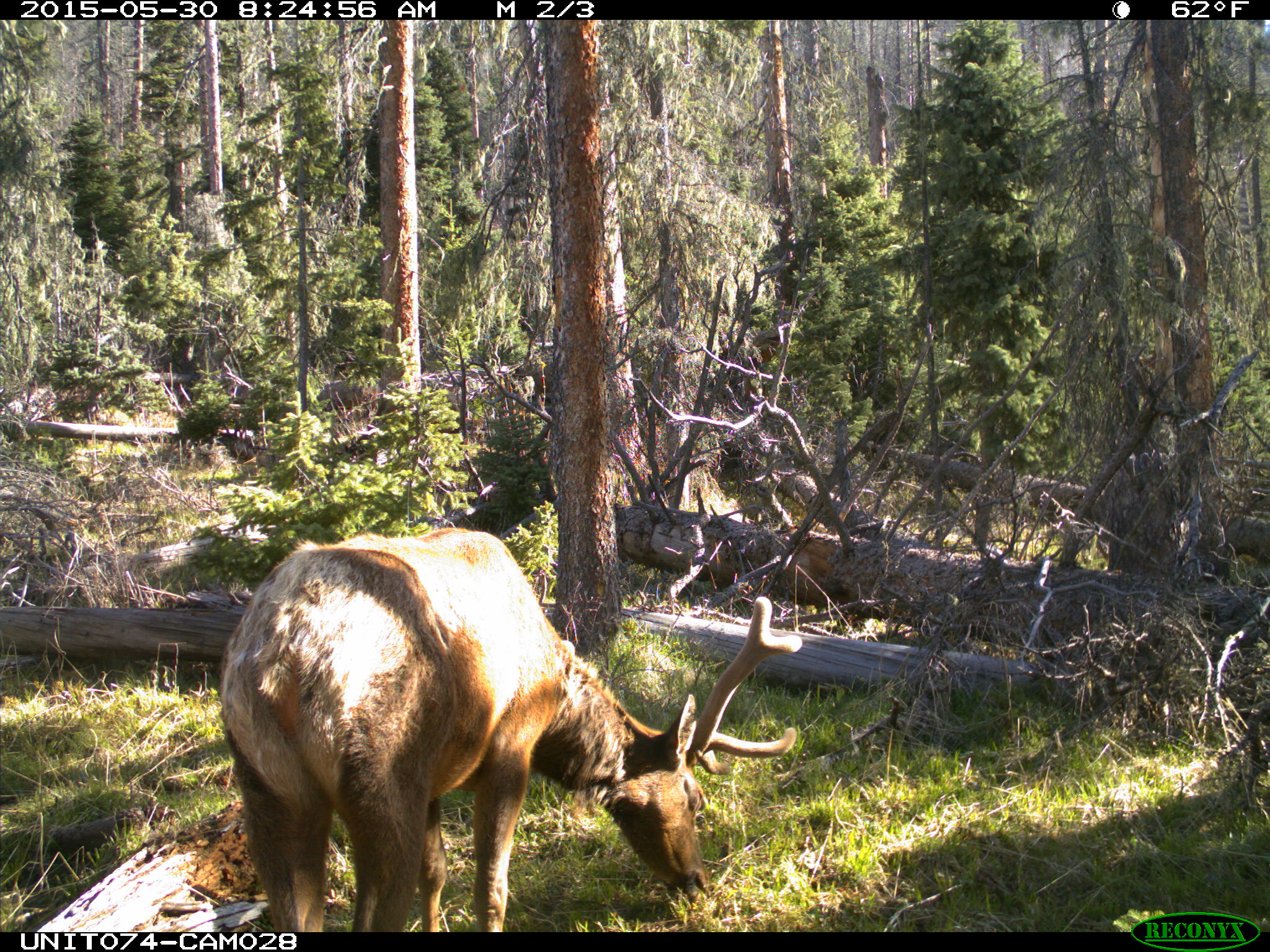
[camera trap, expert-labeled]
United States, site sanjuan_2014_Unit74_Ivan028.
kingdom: Animalia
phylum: Chordata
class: Mammalia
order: Artiodactyla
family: Cervidae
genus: Cervus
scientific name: Cervus elaphus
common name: red deer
Cervus elaphus (red deer).